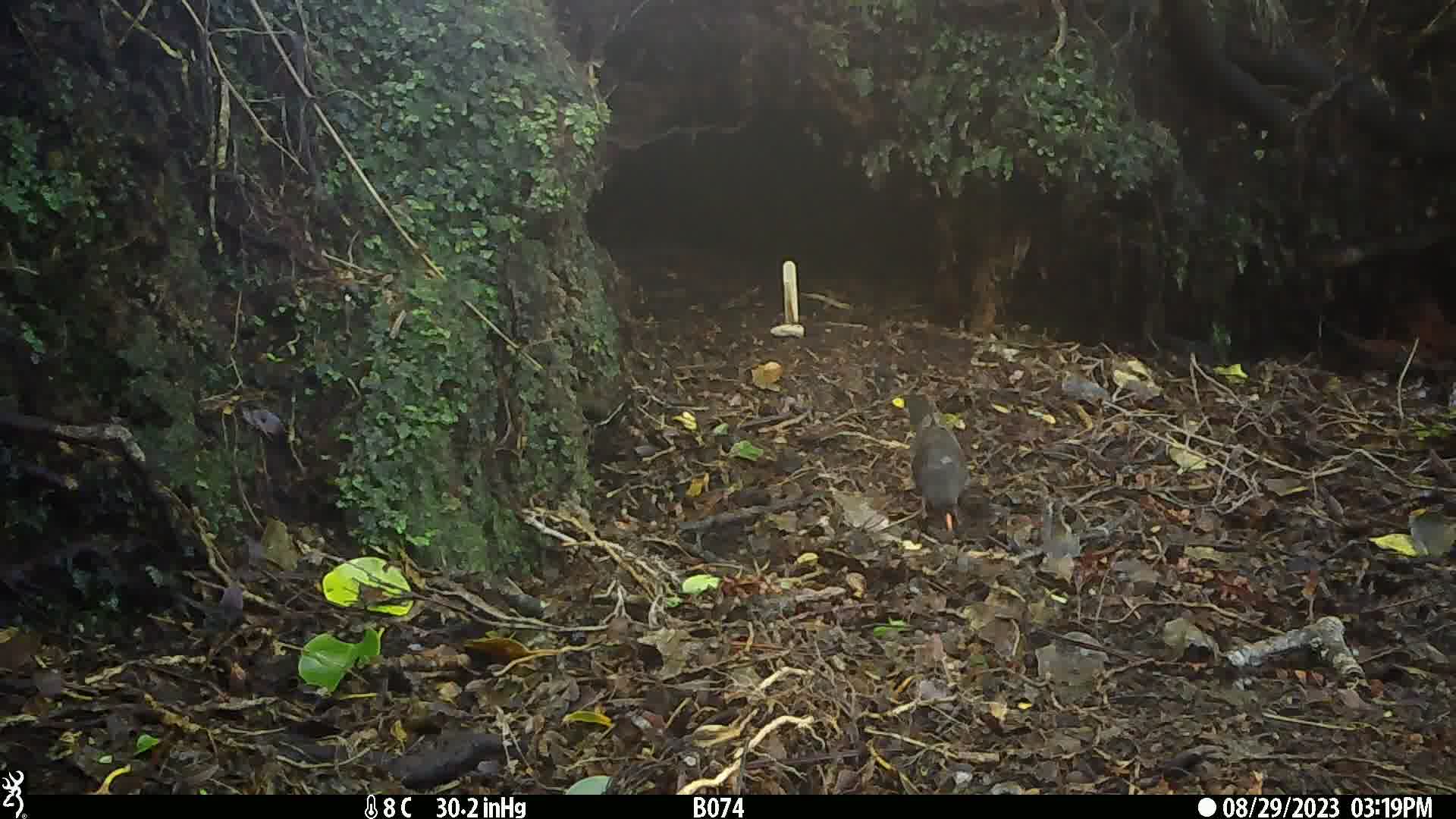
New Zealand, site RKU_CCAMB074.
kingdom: Animalia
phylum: Chordata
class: Aves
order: Passeriformes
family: Turdidae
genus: Turdus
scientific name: Turdus merula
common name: eurasian blackbird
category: blackbird